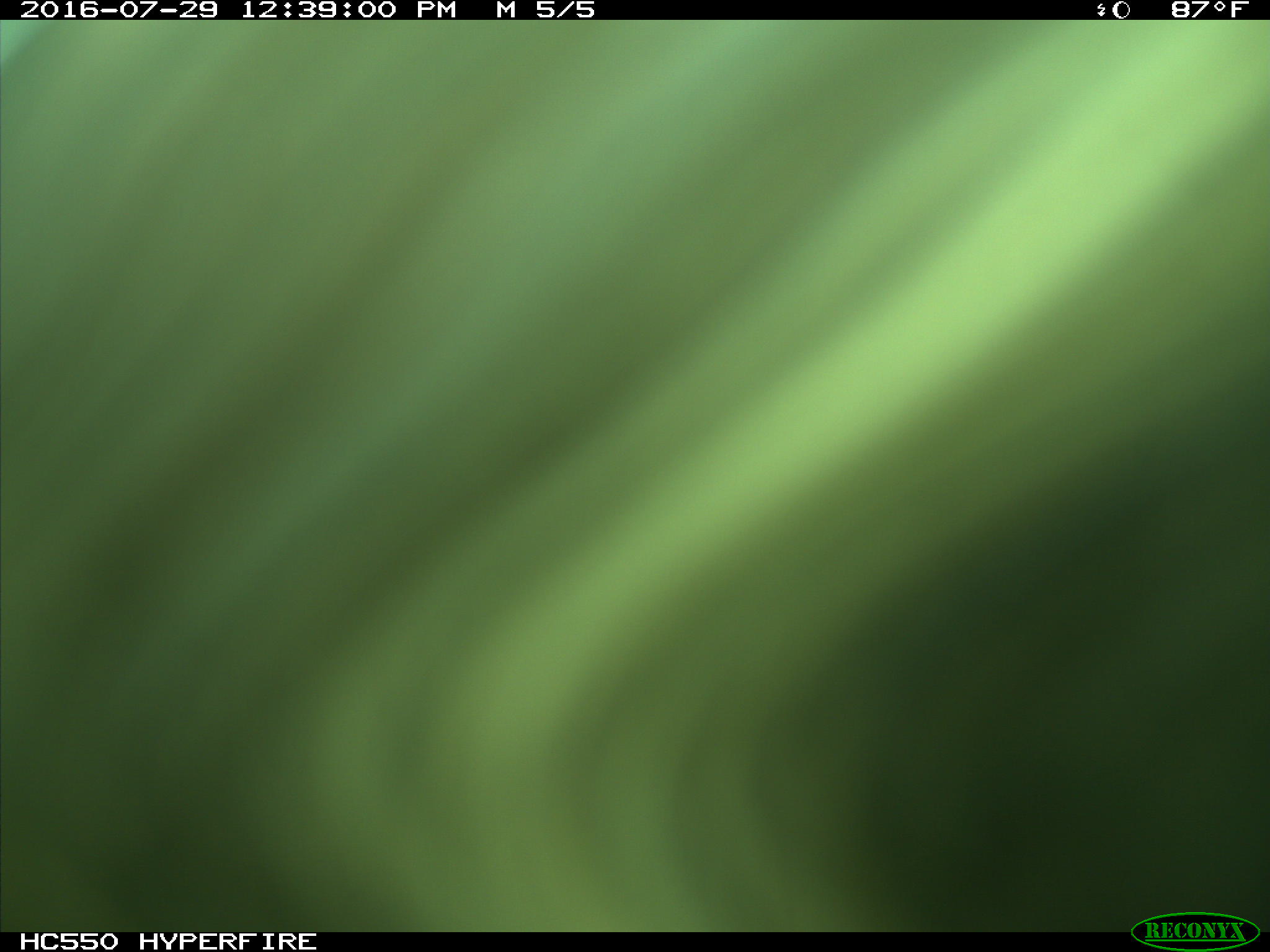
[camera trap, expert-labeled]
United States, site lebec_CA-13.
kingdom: Animalia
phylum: Chordata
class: Mammalia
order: Carnivora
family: Ursidae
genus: Ursus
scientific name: Ursus americanus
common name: american black bear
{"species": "Ursus americanus (american black bear)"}